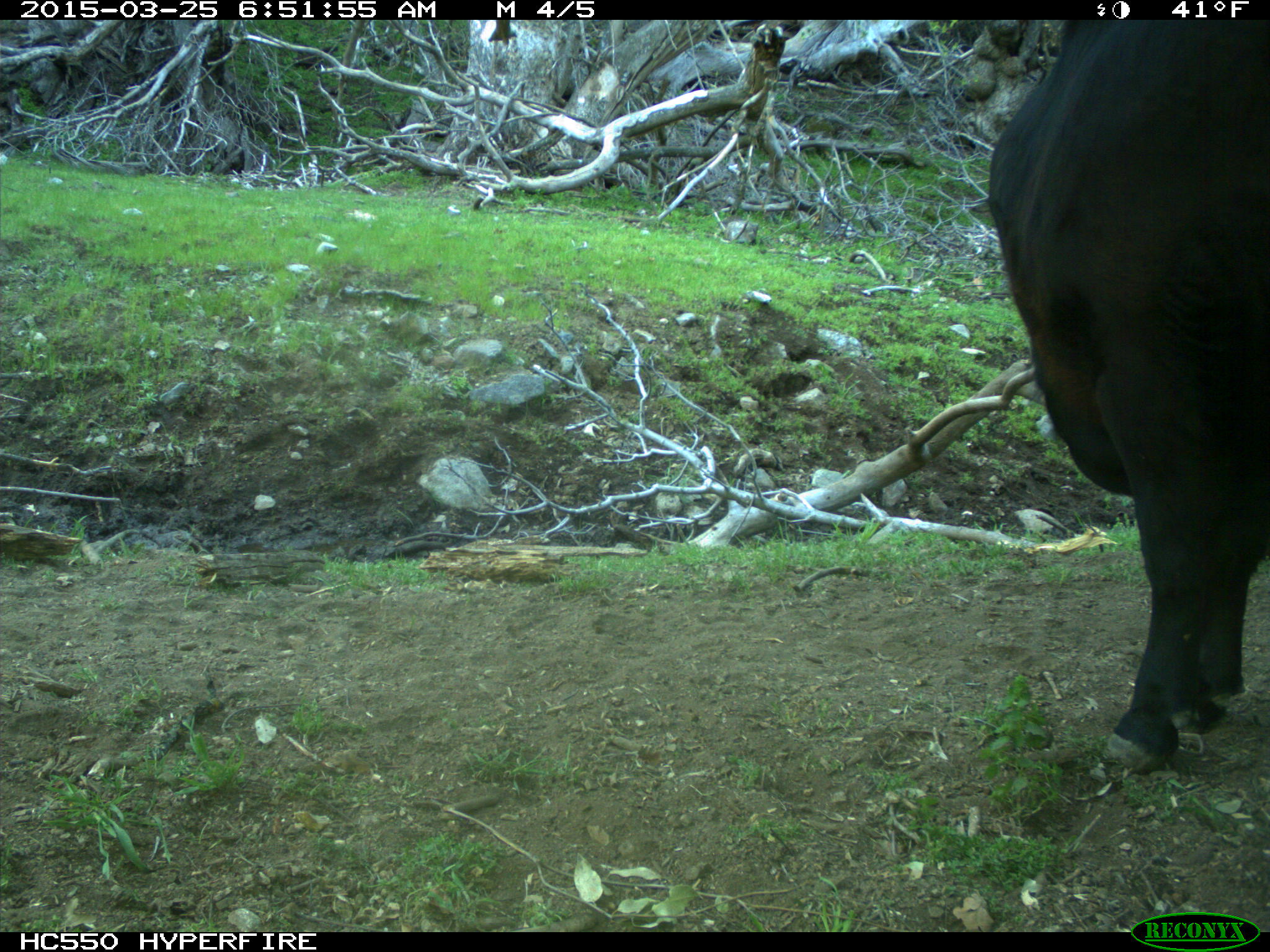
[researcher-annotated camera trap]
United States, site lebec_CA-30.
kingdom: Animalia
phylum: Chordata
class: Mammalia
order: Artiodactyla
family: Bovidae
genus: Bos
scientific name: Bos taurus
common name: domestic cow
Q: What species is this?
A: Bos taurus (domestic cow).